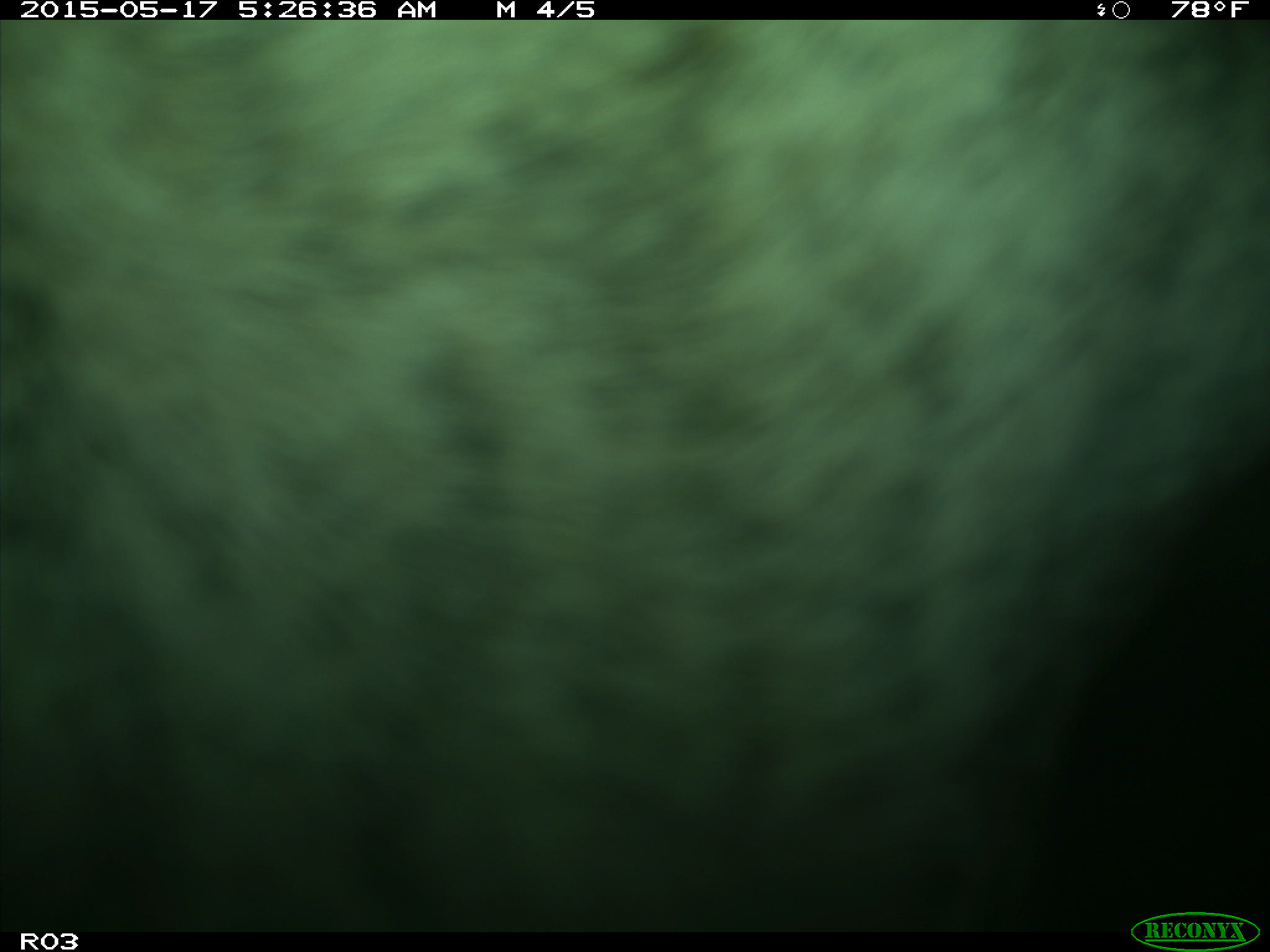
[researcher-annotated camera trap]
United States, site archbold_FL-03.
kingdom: Animalia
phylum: Chordata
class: Mammalia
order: Artiodactyla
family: Bovidae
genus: Bos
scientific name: Bos taurus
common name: domestic cow